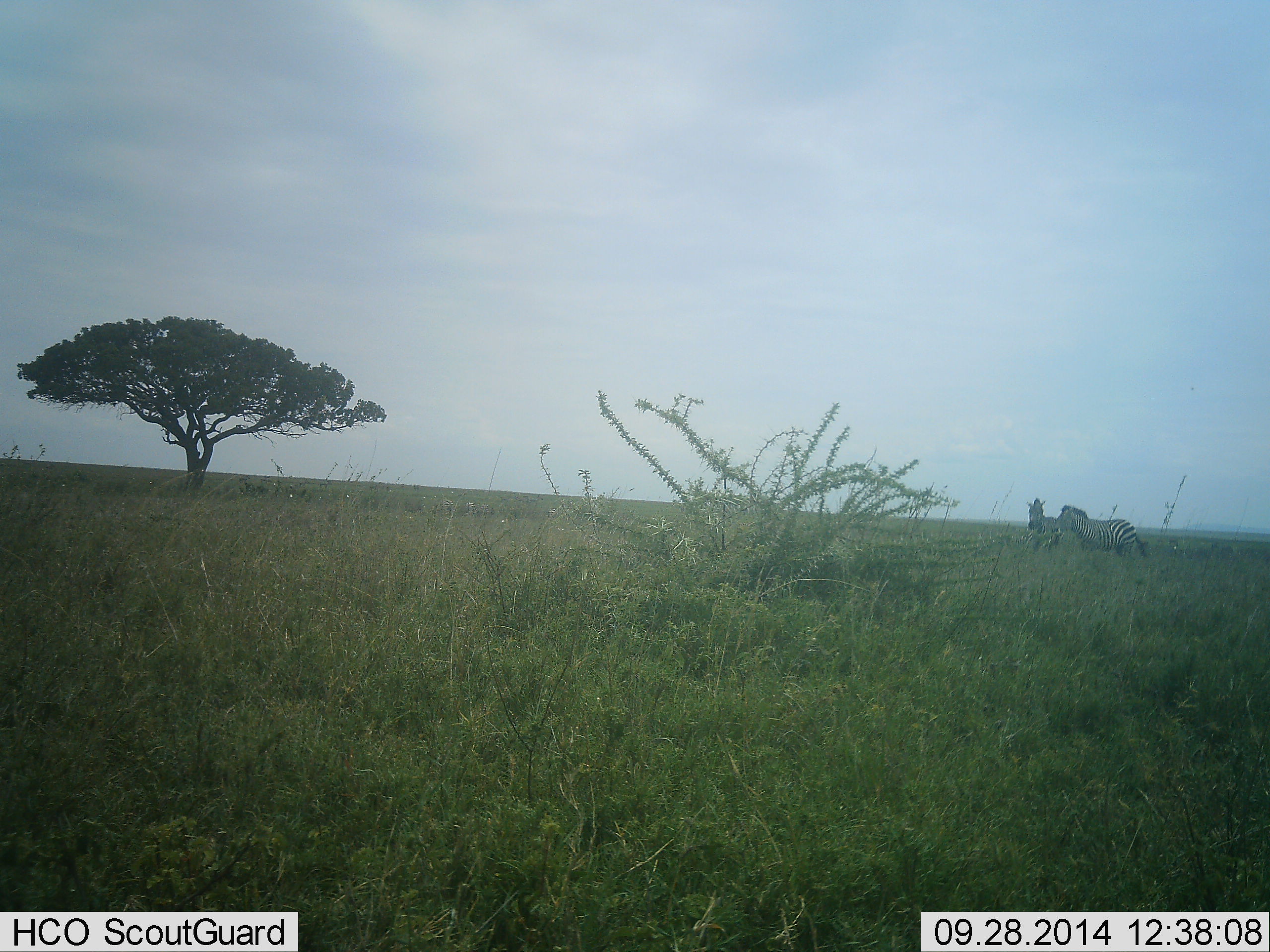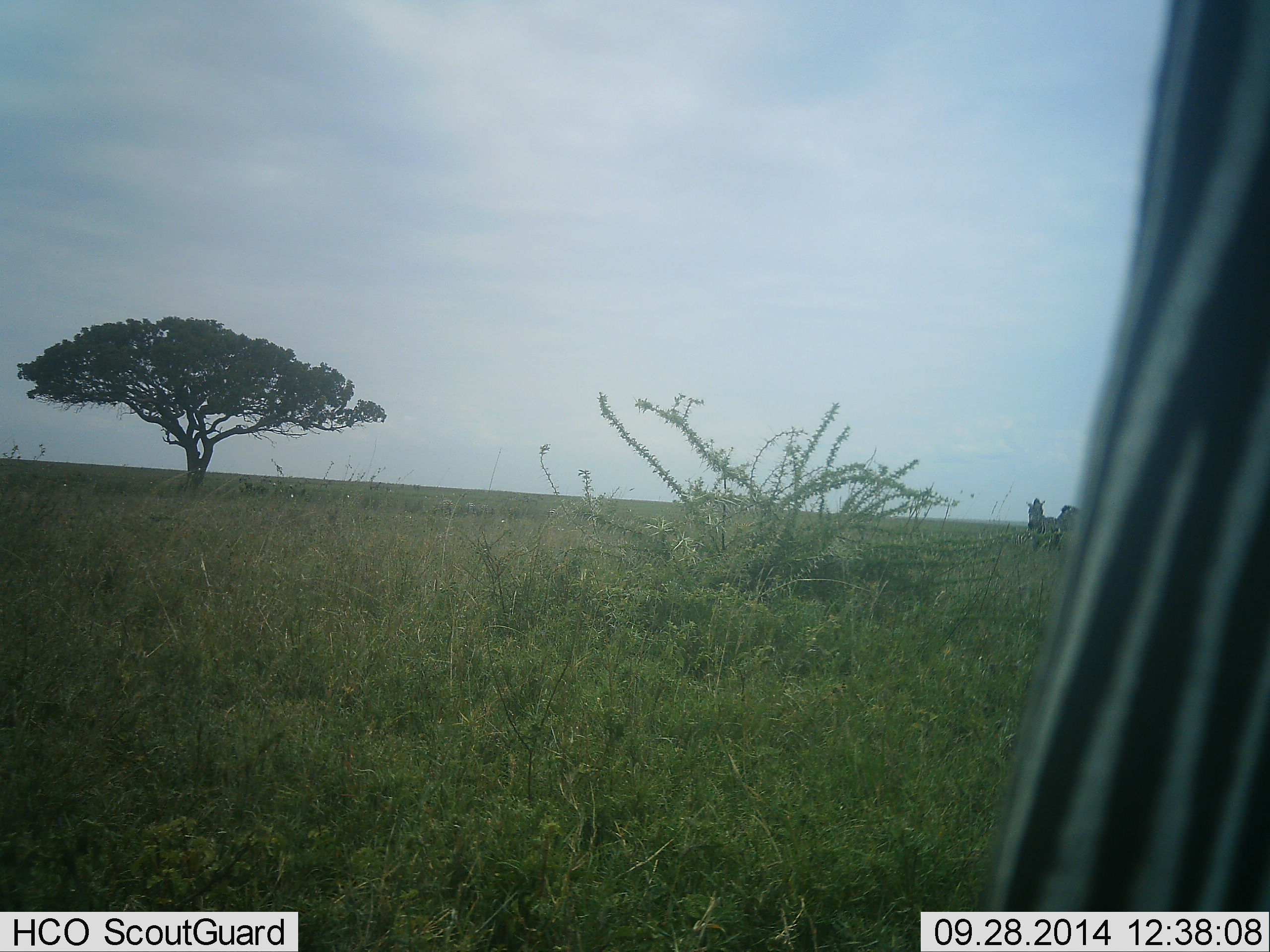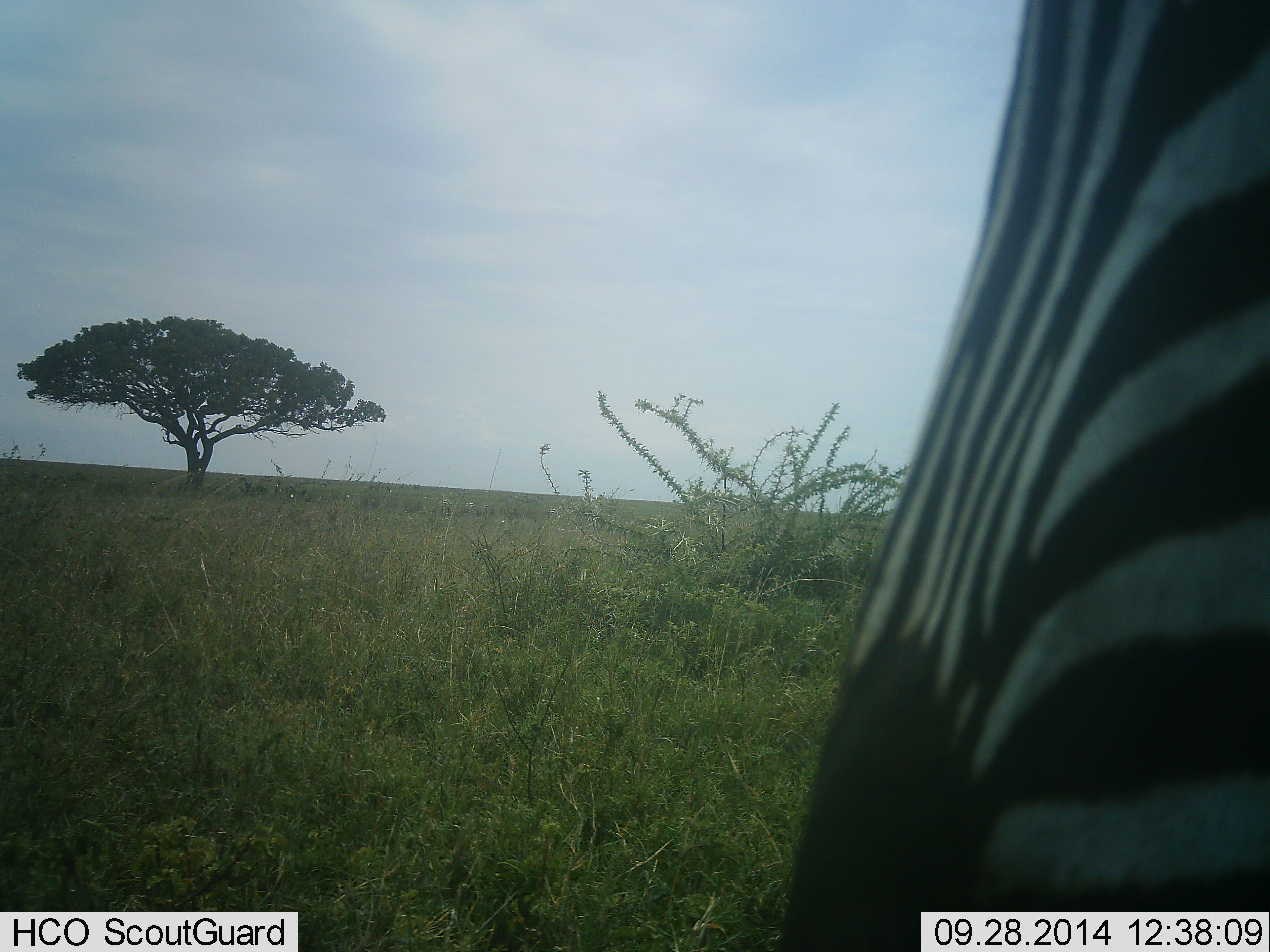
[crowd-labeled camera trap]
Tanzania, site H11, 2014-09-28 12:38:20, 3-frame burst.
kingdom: Animalia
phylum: Chordata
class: Mammalia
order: Perissodactyla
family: Equidae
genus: Equus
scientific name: Equus quagga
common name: plains zebra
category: zebra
Zebra (plains zebra) (Equus quagga), count 3. Behavior (volunteer vote fractions): standing 91%, resting 0%, moving 18%, interacting 9%. Young present (vote fraction): 0%. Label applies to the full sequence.